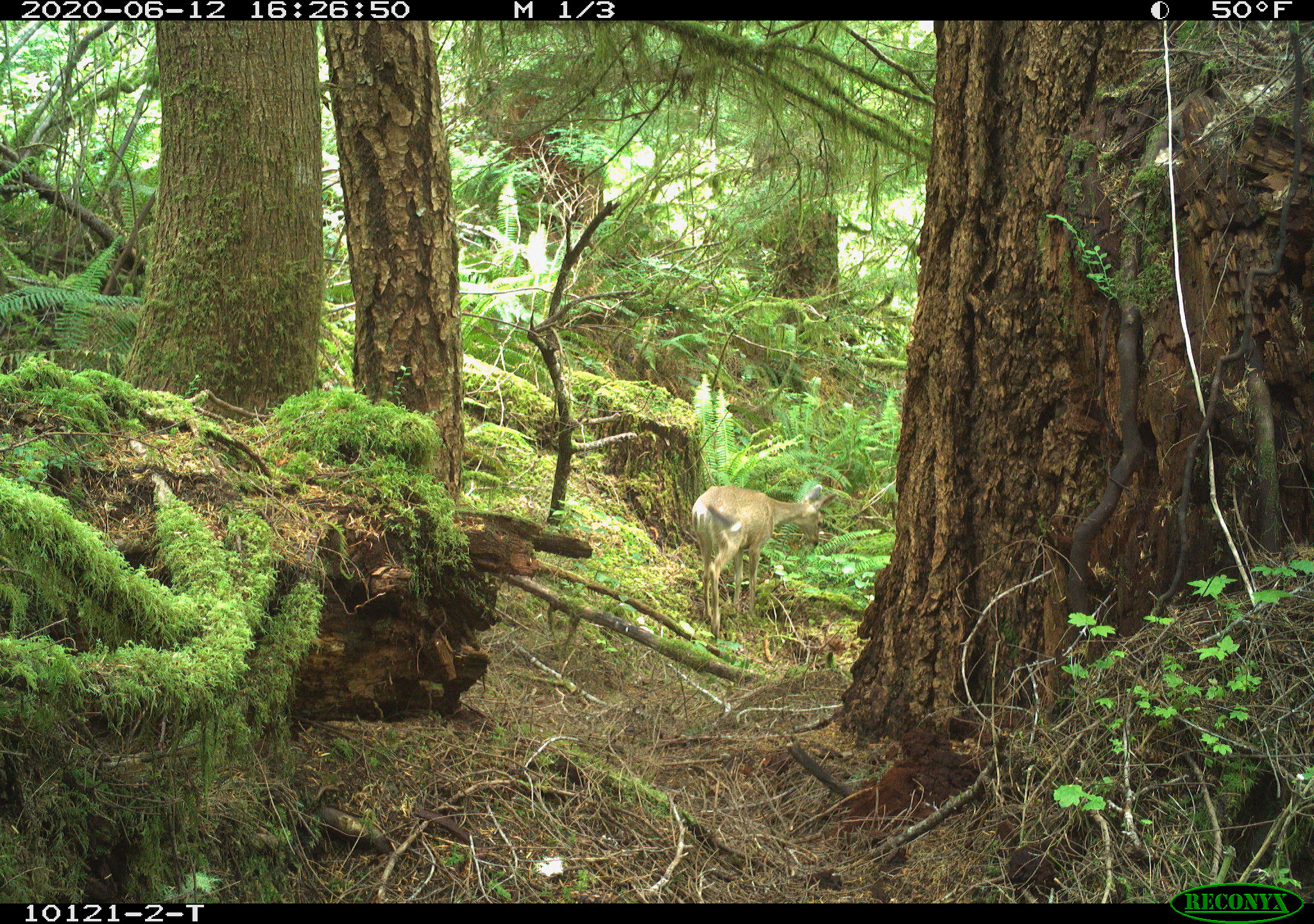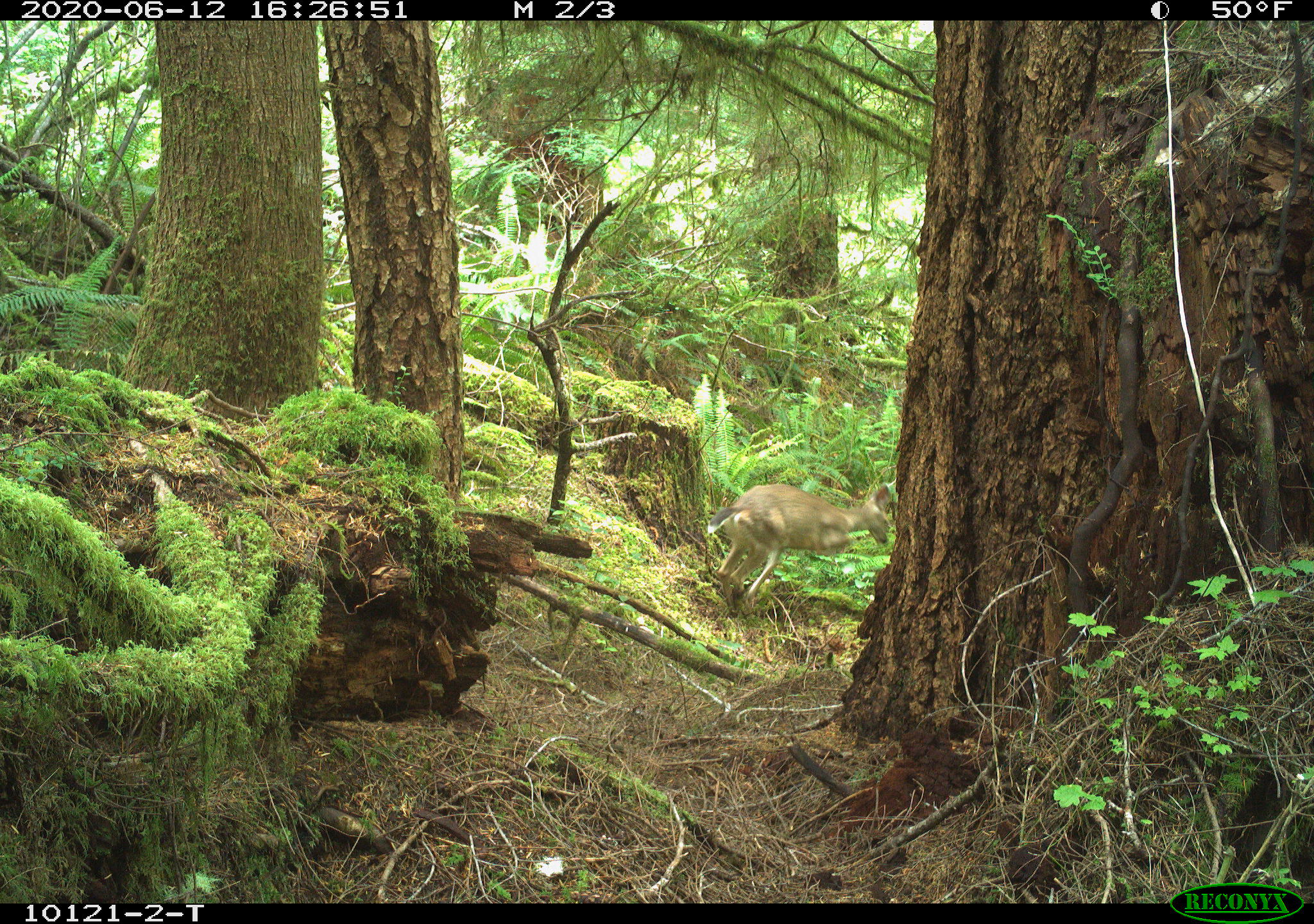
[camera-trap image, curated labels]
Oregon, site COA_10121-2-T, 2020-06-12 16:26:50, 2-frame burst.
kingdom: Animalia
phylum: Chordata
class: Mammalia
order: Artiodactyla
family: Cervidae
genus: Odocoileus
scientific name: Odocoileus hemionus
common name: black-tailed deer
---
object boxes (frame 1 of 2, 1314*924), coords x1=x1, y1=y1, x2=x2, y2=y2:
black-tailed deer: x1=676, y1=475, x2=837, y2=629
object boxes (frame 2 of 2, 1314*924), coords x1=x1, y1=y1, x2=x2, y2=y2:
black-tailed deer: x1=698, y1=469, x2=881, y2=614